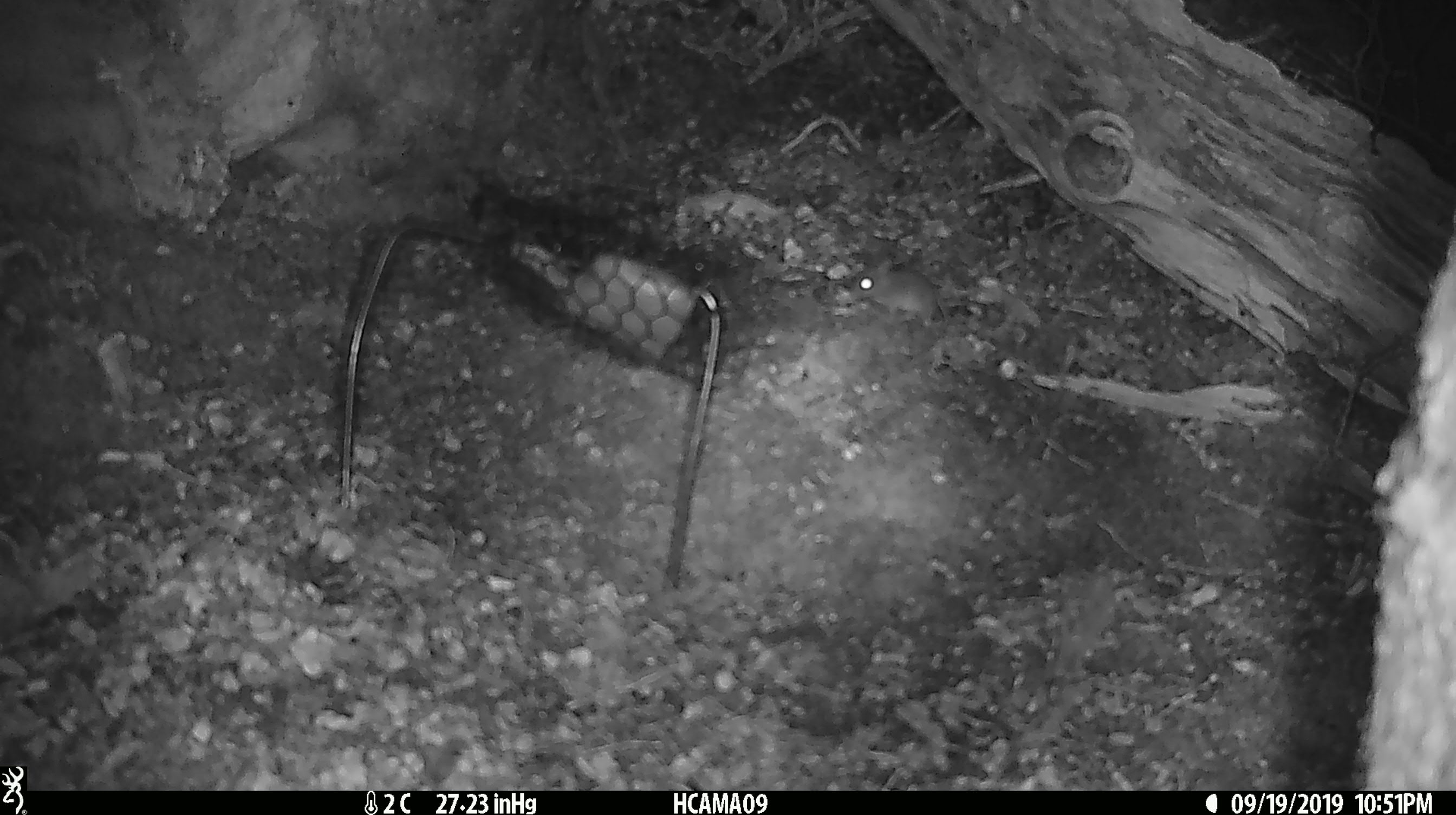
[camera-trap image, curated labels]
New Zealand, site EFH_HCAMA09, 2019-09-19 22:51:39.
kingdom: Animalia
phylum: Chordata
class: Mammalia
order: Rodentia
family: Muridae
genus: Mus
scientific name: Mus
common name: mouse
Mouse (Mus).